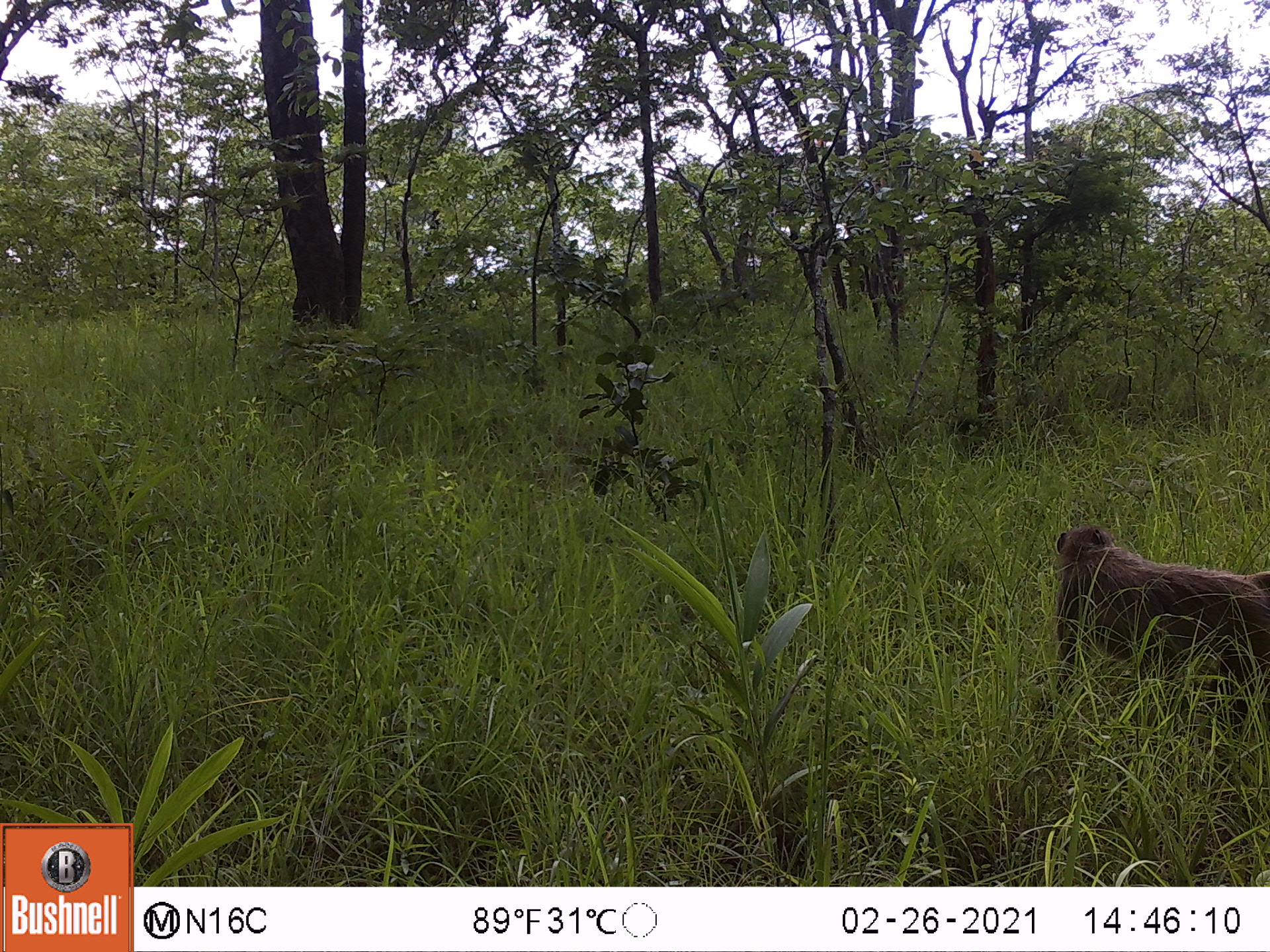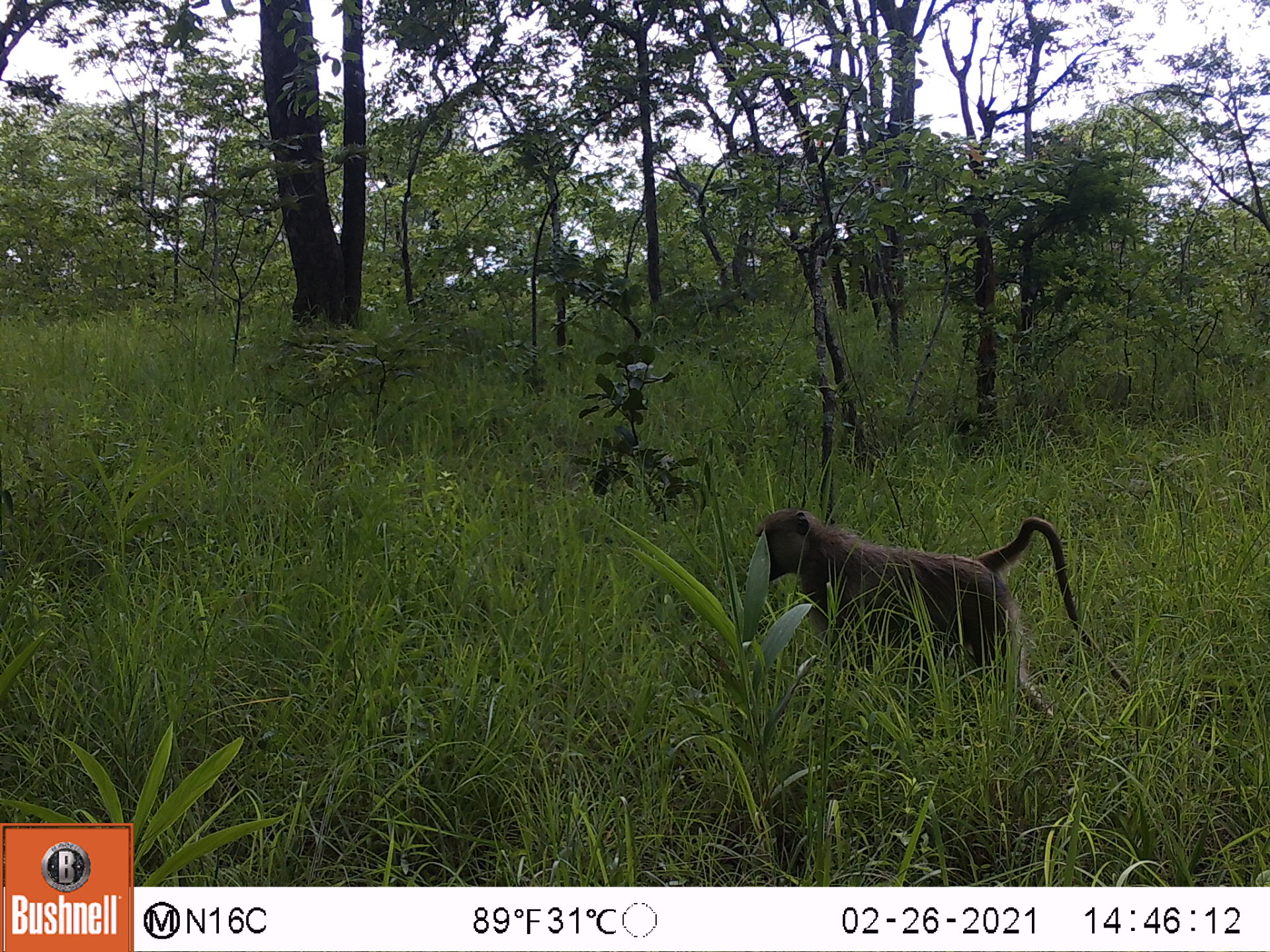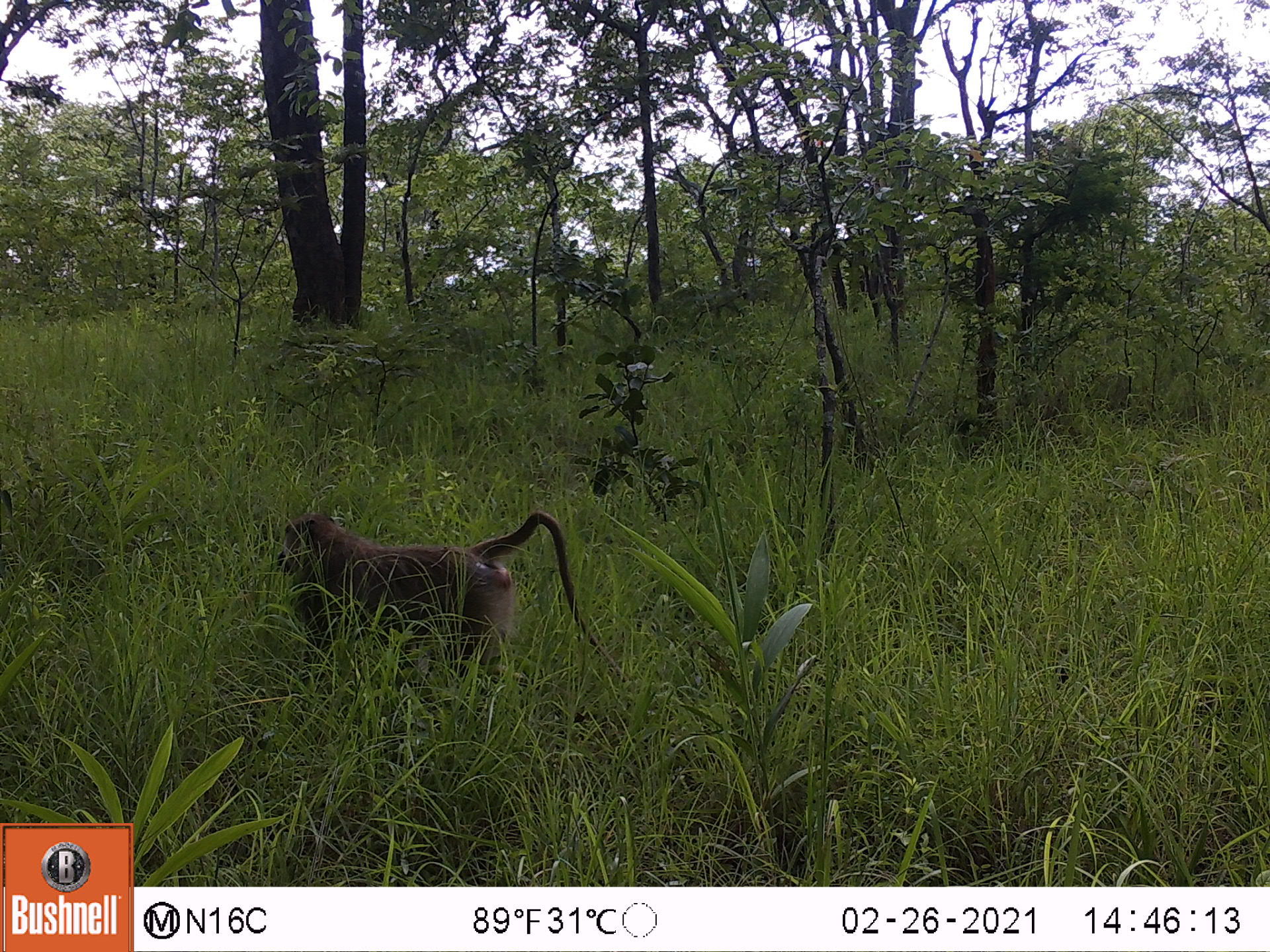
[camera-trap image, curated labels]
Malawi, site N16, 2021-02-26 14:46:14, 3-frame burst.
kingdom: Animalia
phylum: Chordata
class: Mammalia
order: Primates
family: Cercopithecidae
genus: Papio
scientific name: Papio cynocephalus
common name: yellow baboon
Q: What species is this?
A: Yellow baboon (Papio cynocephalus).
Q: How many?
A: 1.